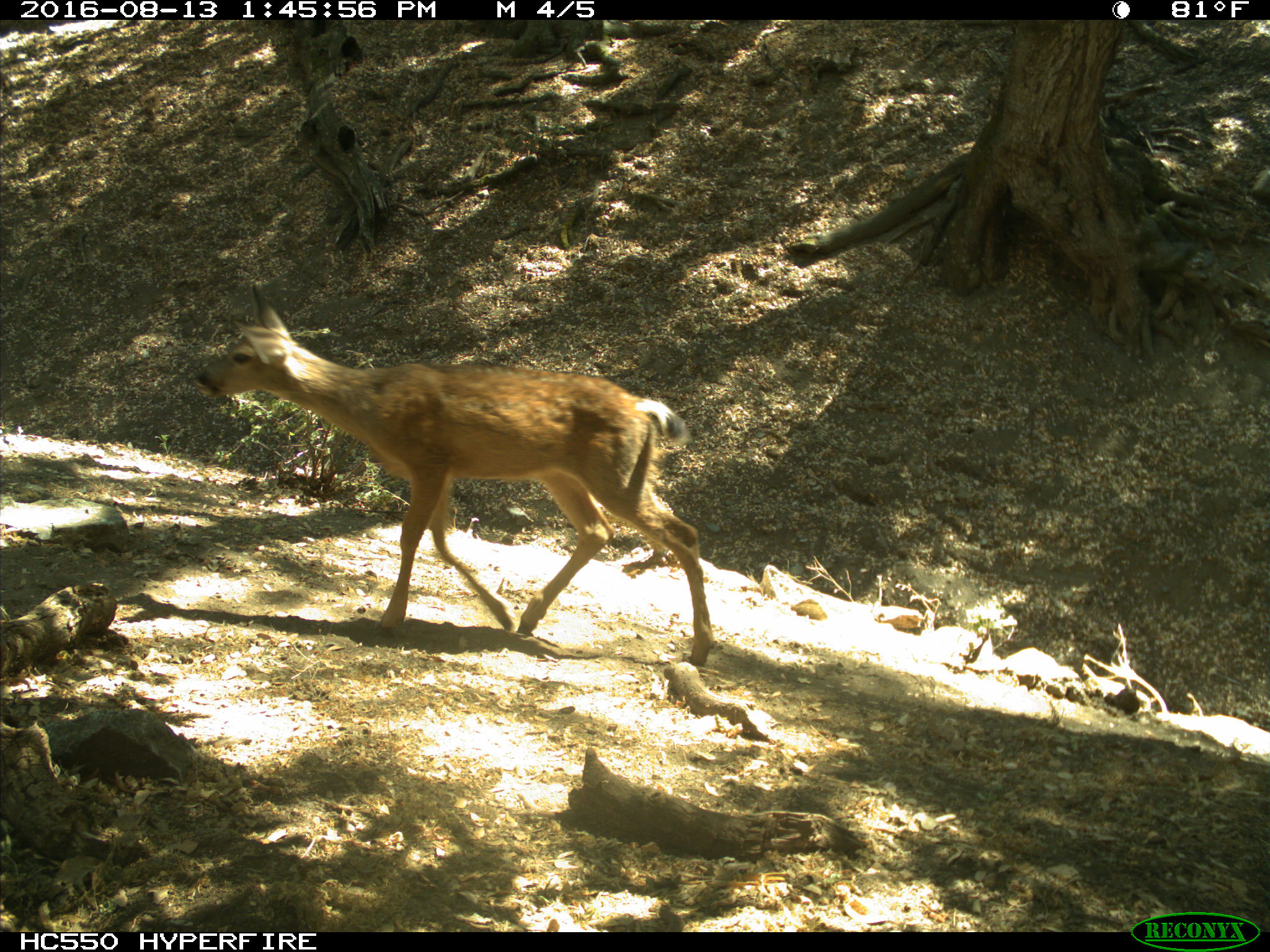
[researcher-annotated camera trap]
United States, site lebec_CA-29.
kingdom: Animalia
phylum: Chordata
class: Mammalia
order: Artiodactyla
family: Cervidae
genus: Odocoileus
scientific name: Odocoileus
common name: deer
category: unidentified deer